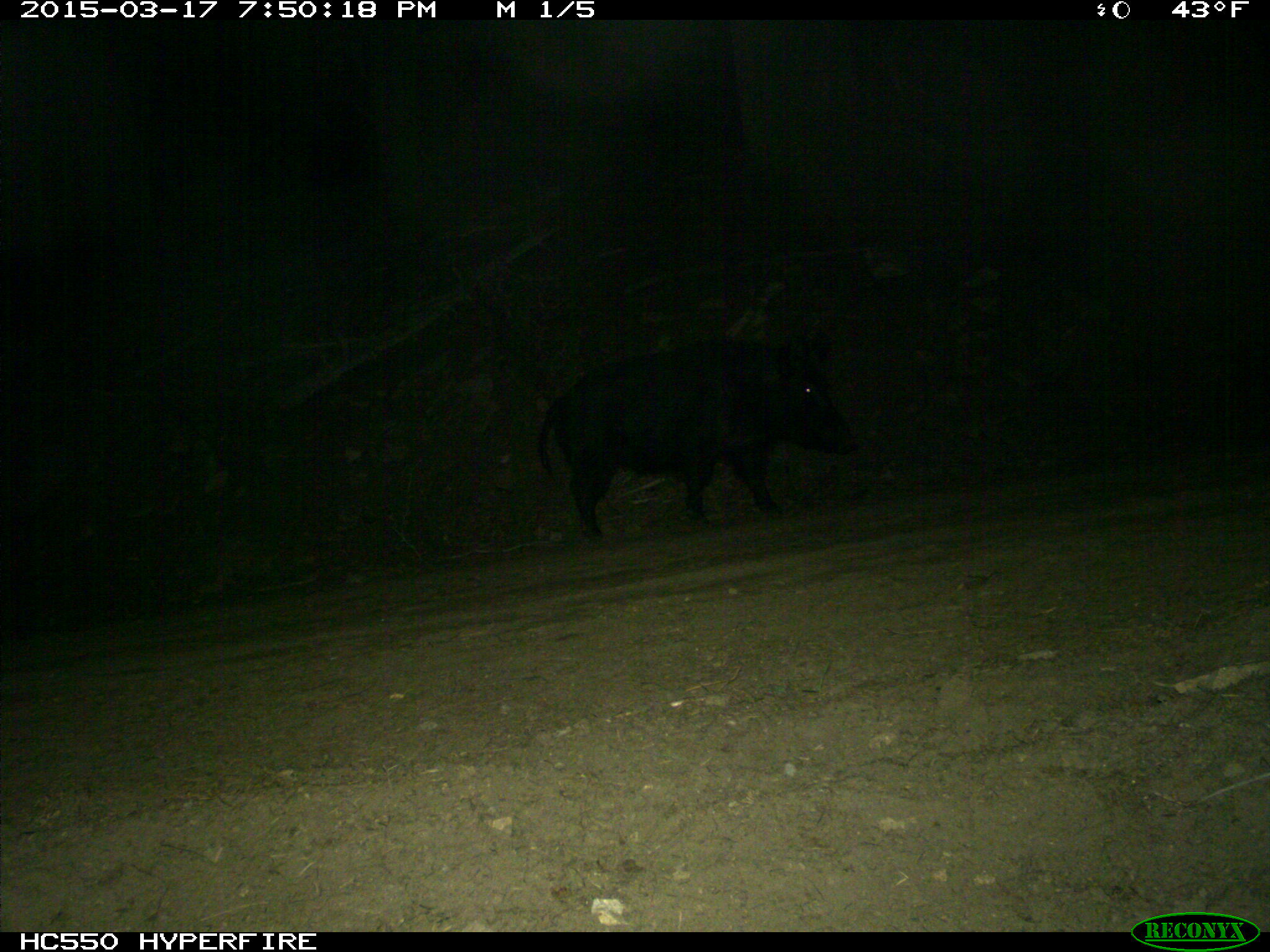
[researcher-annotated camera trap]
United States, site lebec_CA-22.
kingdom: Animalia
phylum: Chordata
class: Mammalia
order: Artiodactyla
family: Suidae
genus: Sus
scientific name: Sus scrofa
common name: wild boar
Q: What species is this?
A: Sus scrofa (wild boar).